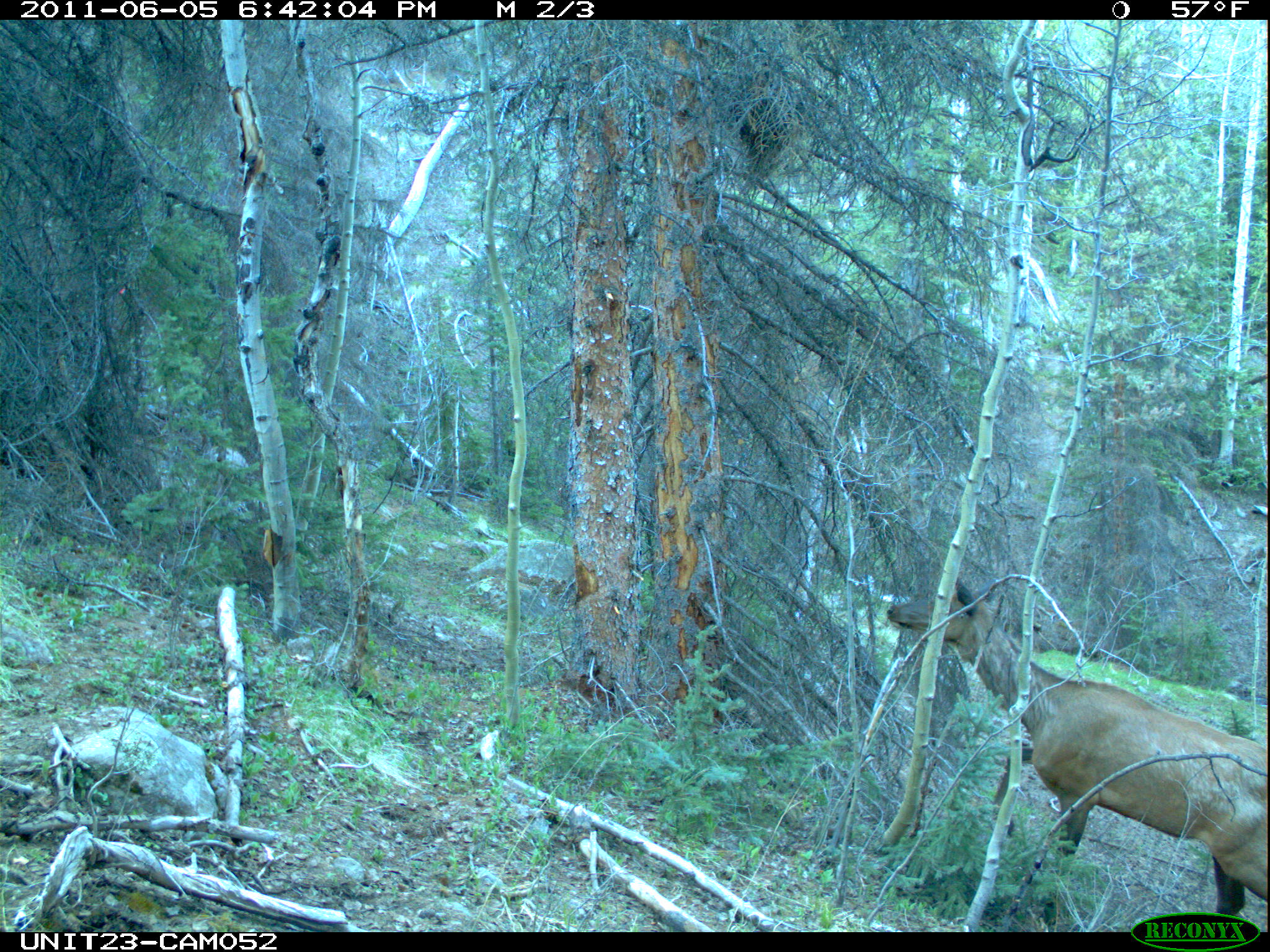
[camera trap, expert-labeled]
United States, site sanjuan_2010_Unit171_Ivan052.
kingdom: Animalia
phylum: Chordata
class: Mammalia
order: Artiodactyla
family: Cervidae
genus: Cervus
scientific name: Cervus elaphus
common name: red deer